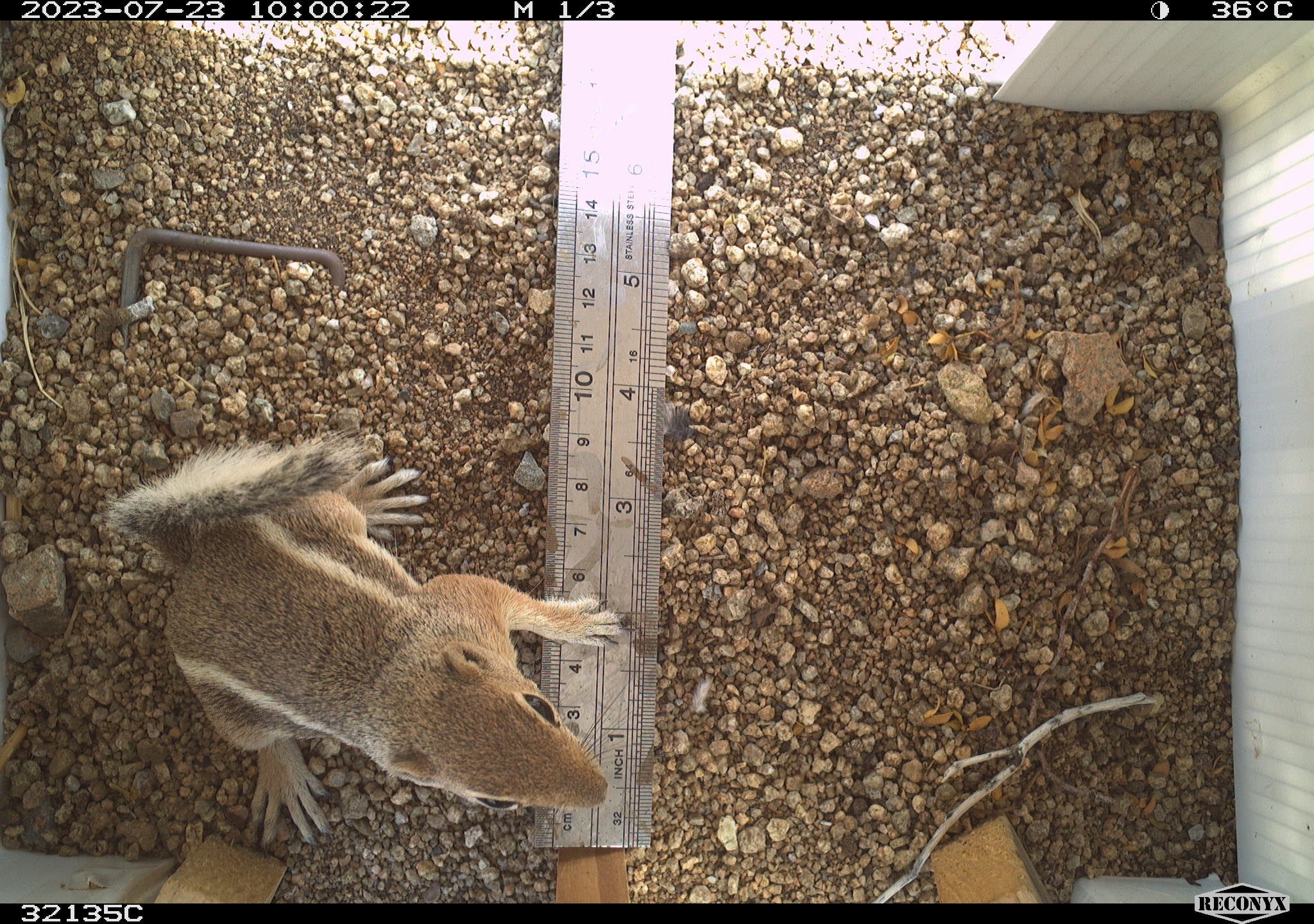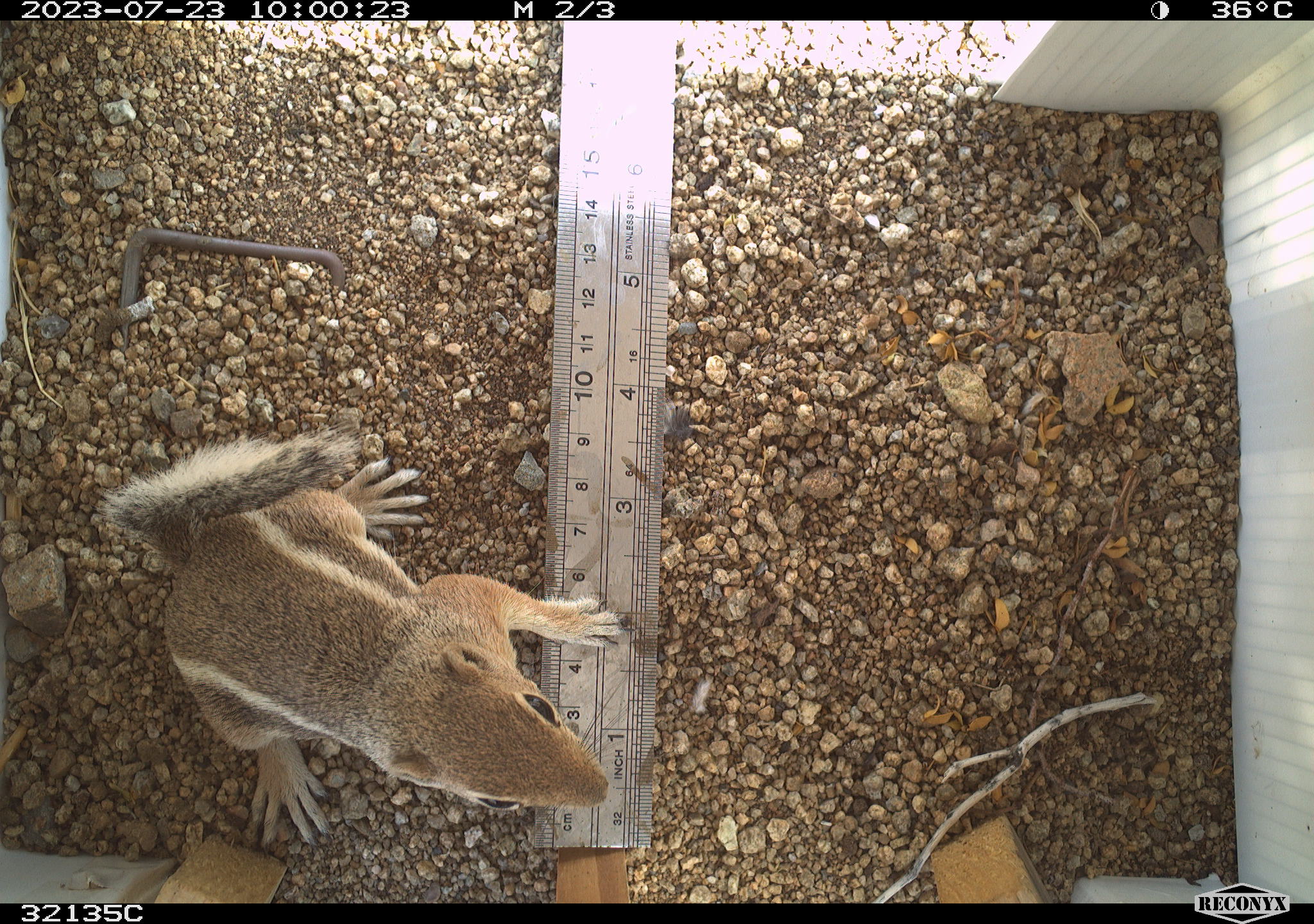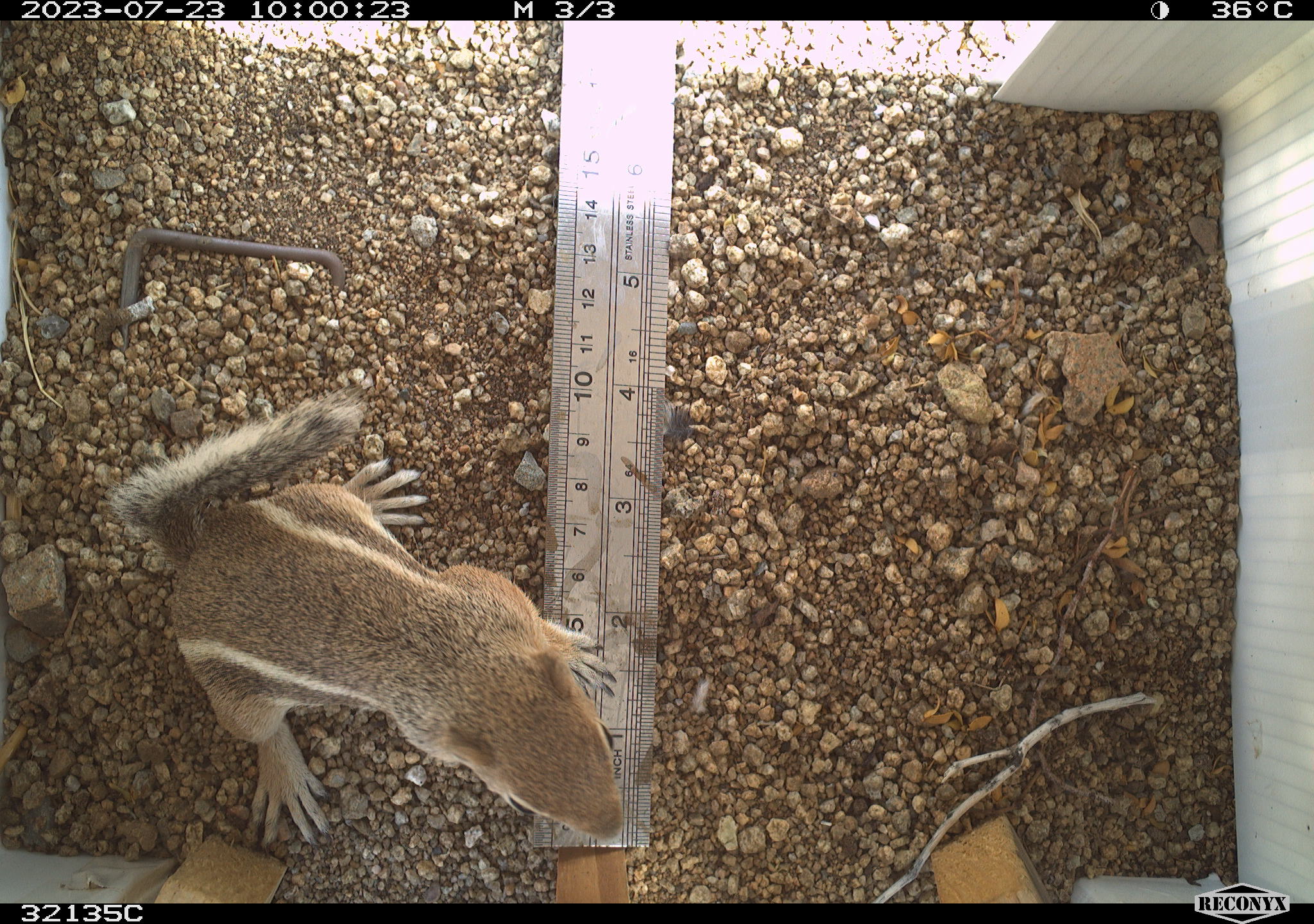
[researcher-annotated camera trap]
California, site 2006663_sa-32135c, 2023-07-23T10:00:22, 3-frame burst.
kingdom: Animalia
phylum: Chordata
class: Mammalia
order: Rodentia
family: Sciuridae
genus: Ammospermophilus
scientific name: Ammospermophilus leucurus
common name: white-tailed antelope squirrel